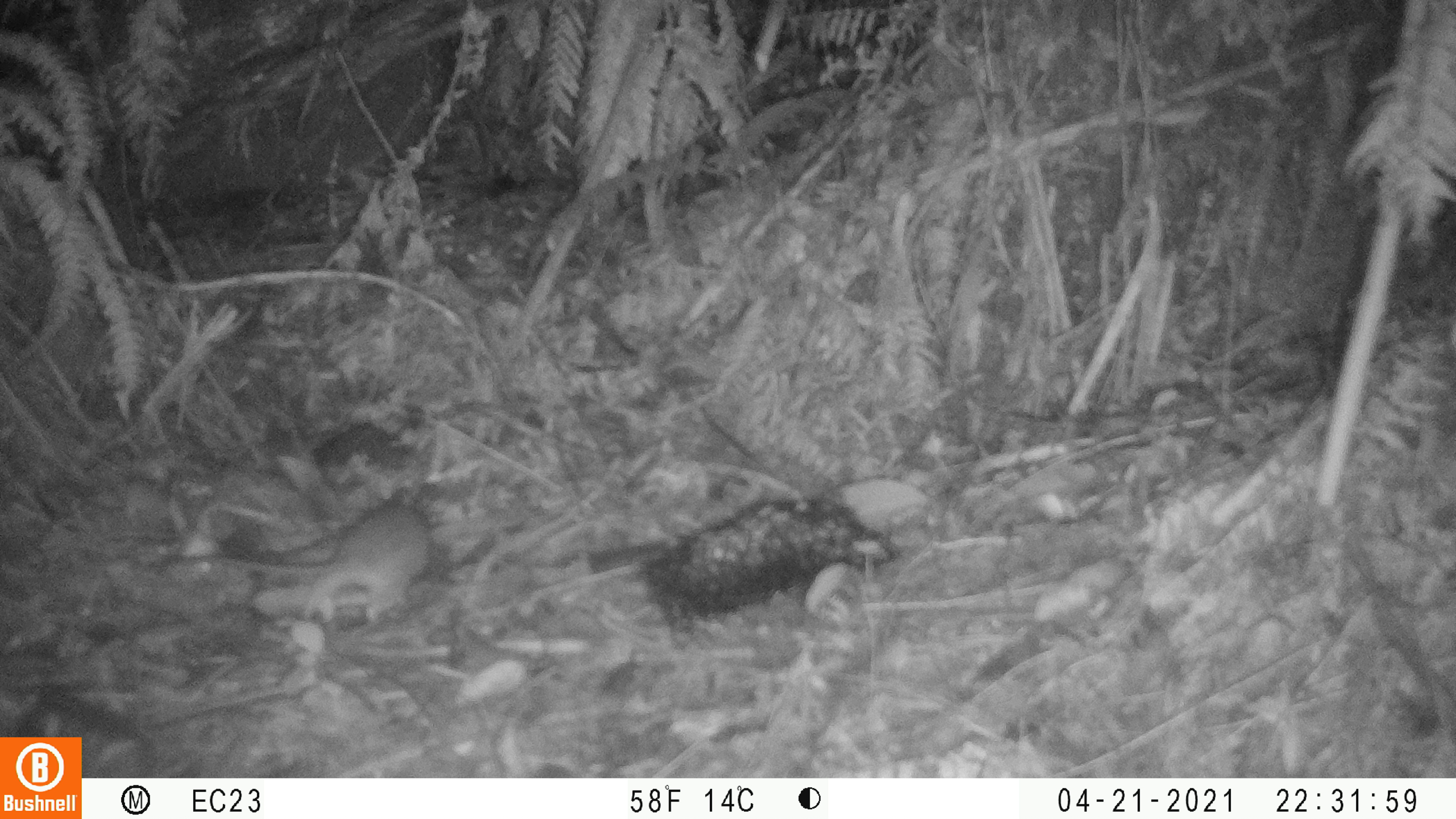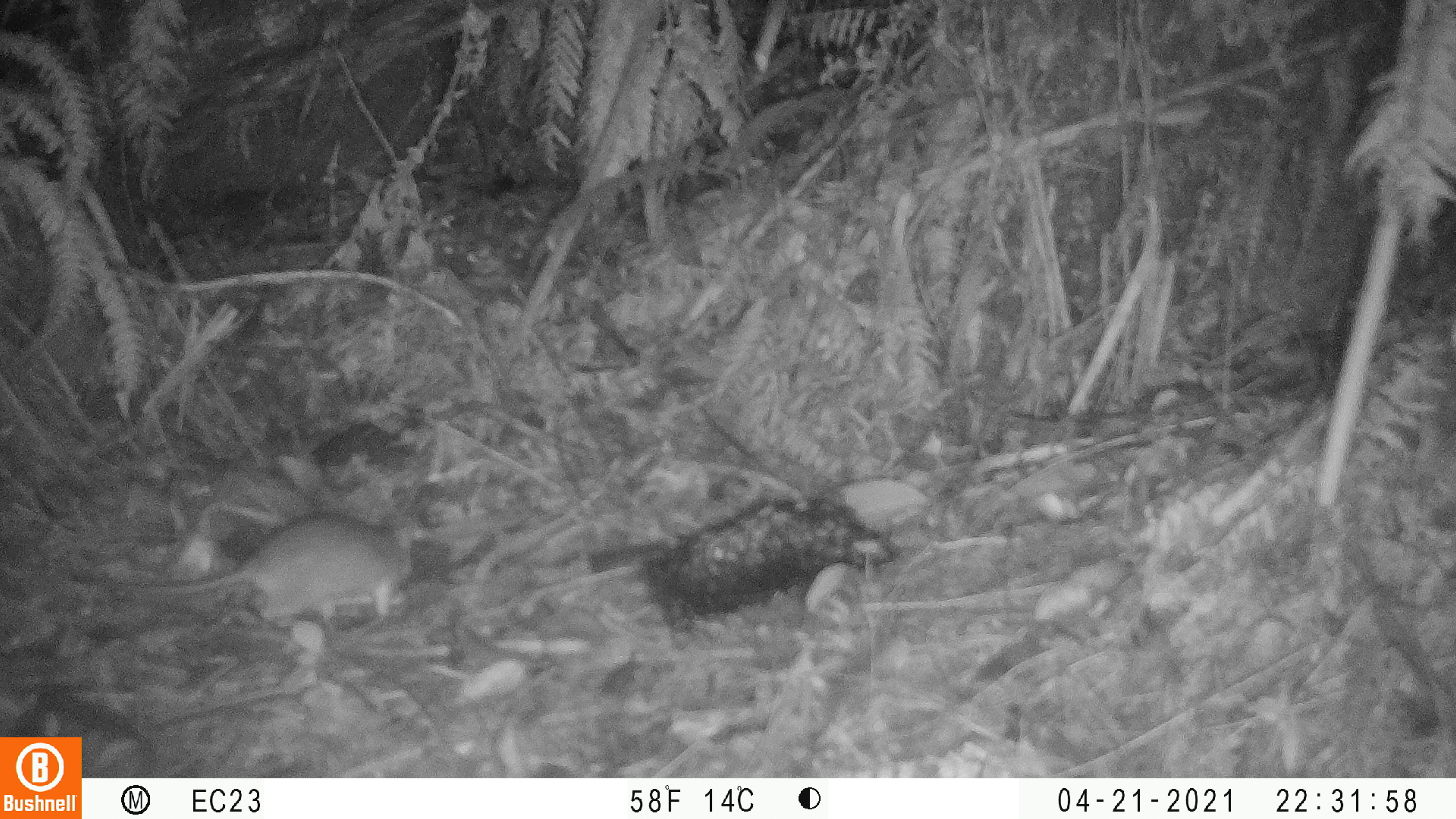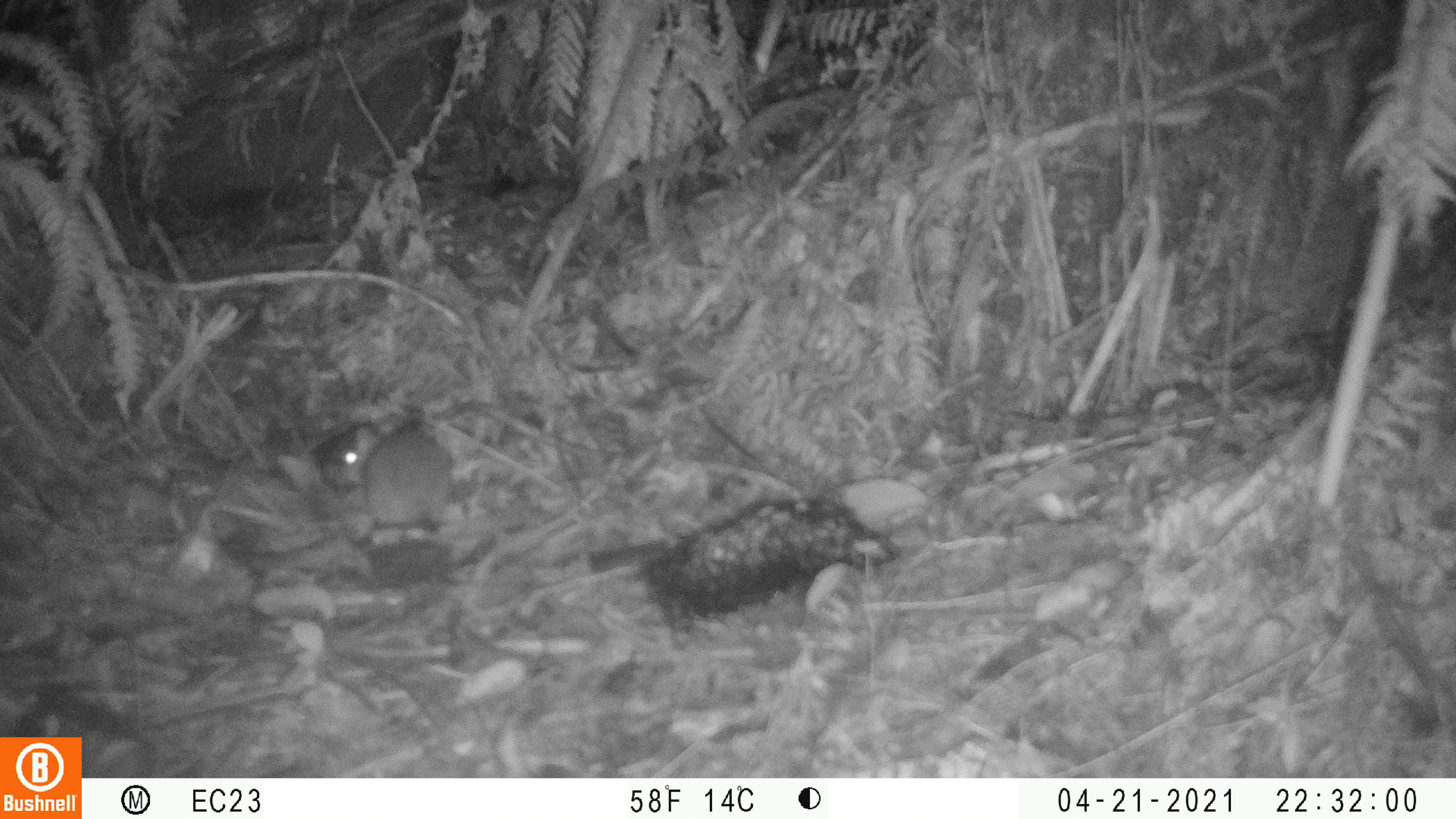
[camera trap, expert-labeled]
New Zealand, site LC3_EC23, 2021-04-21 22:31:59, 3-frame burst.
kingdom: Animalia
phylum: Chordata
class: Mammalia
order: Rodentia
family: Muridae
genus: Rattus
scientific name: Rattus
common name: rat